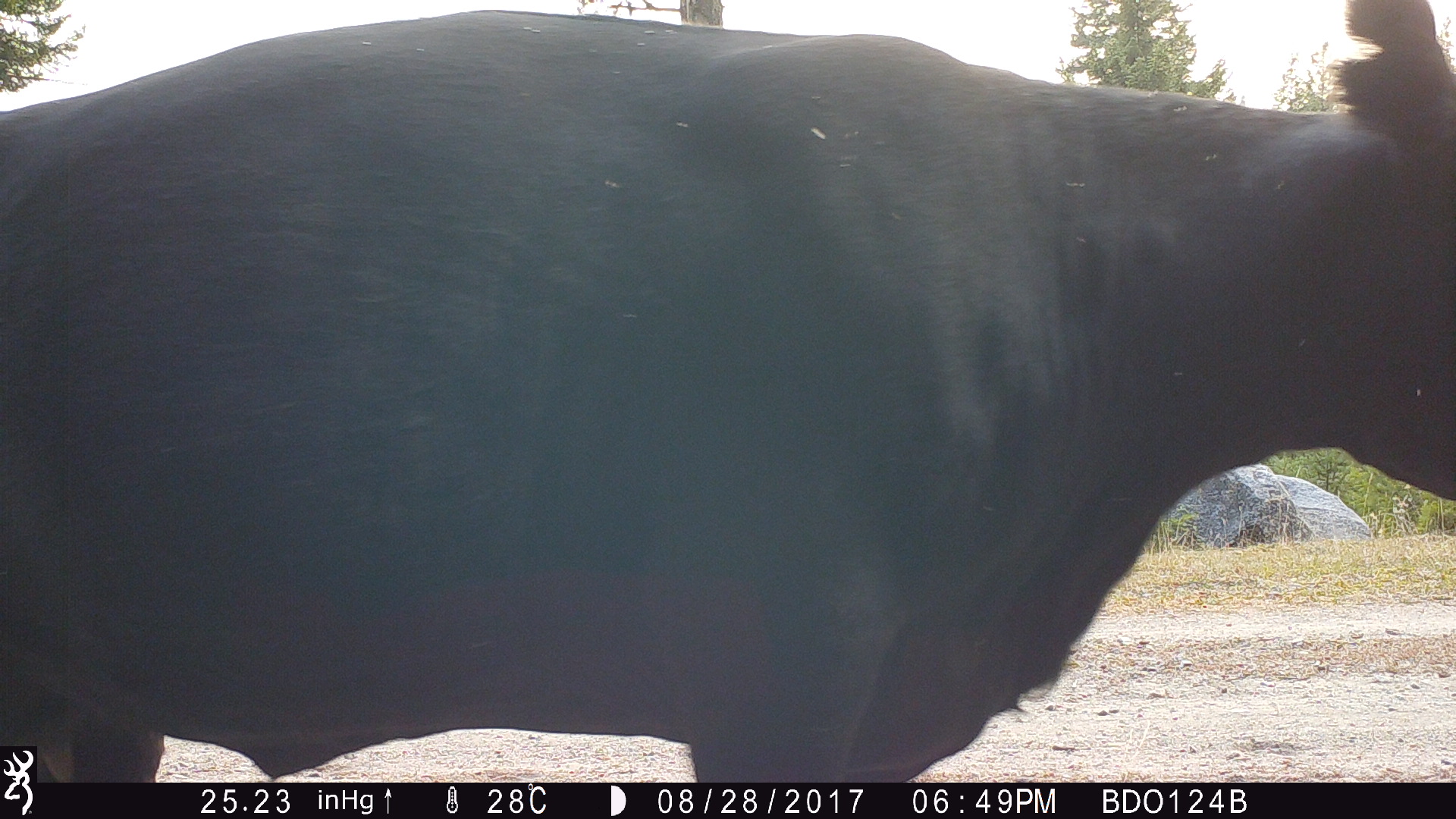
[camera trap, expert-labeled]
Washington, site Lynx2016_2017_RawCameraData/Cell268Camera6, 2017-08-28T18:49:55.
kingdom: Animalia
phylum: Chordata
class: Mammalia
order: Artiodactyla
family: Bovidae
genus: Bos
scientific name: Bos taurus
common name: domestic cattle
Domestic cattle (Bos taurus). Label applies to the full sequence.